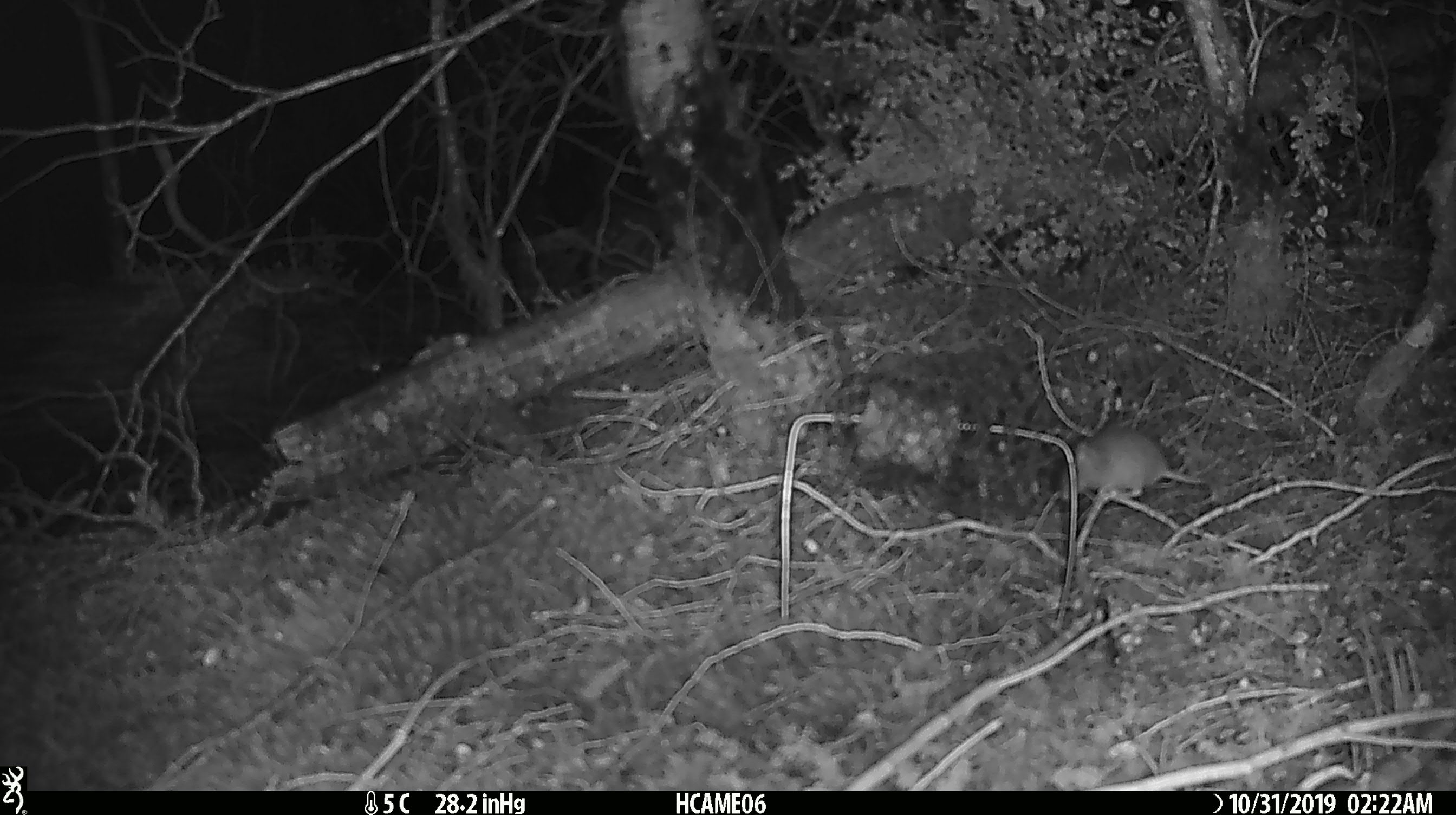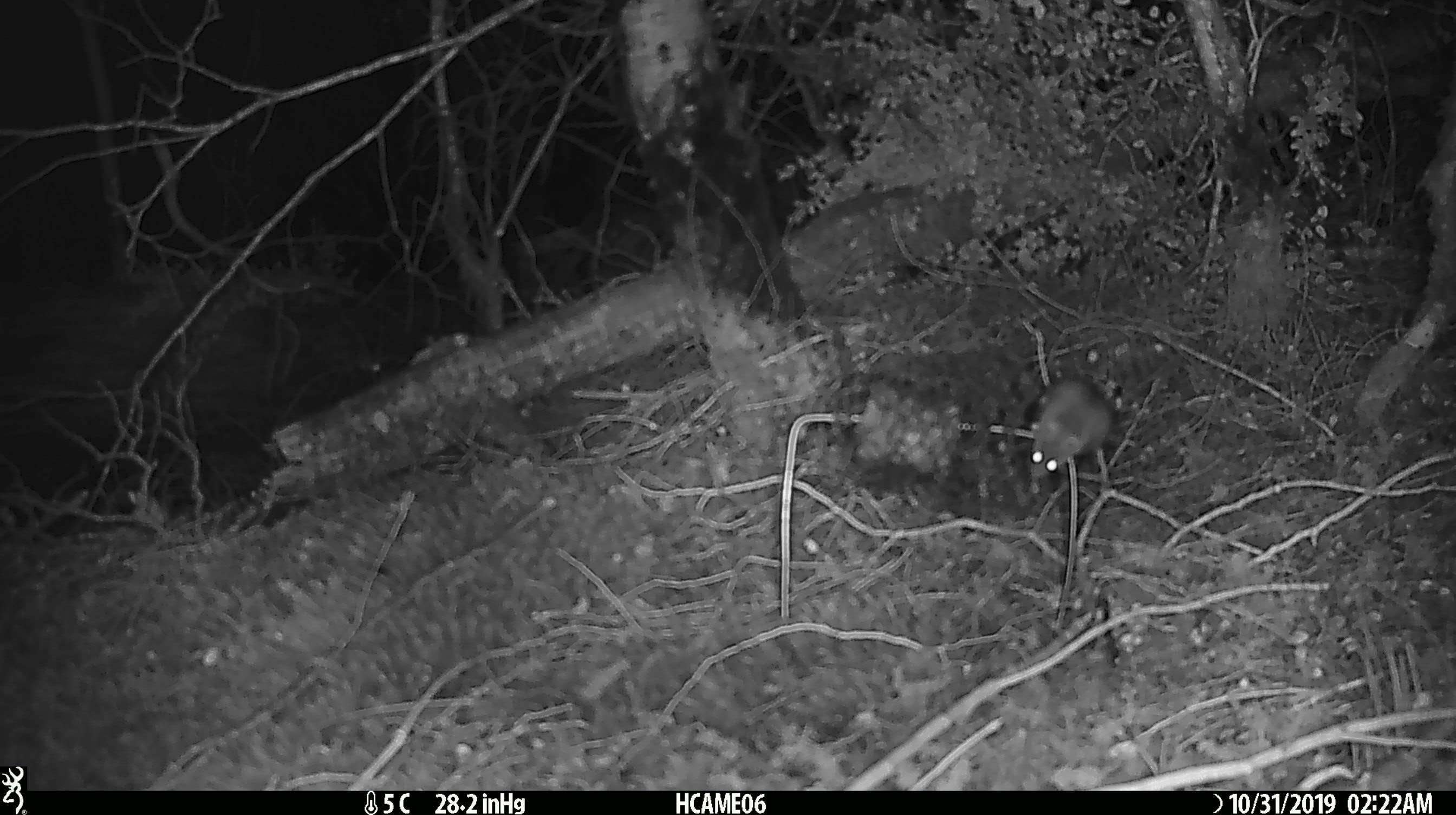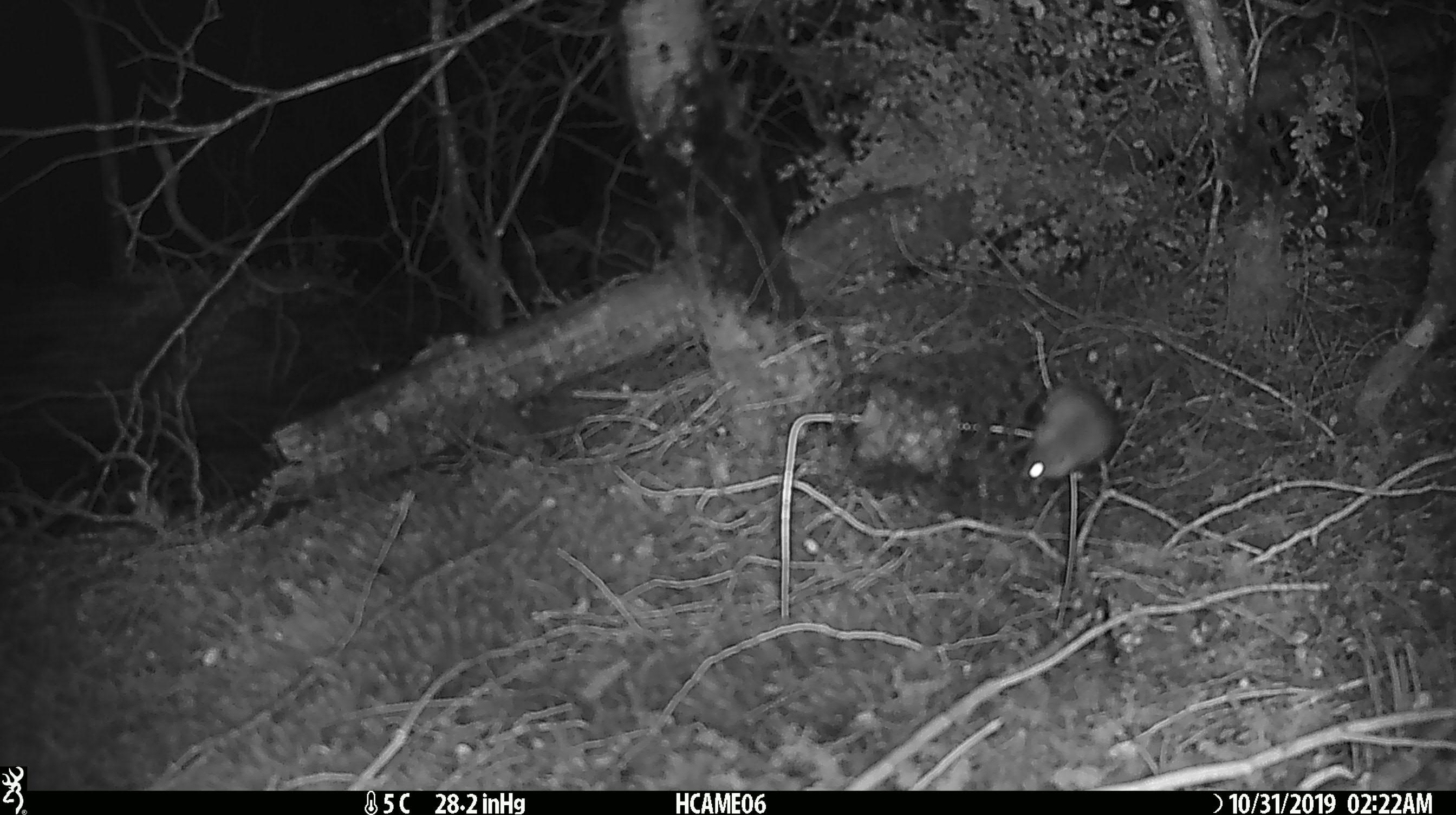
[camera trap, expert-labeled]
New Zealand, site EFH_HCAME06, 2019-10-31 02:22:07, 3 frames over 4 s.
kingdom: Animalia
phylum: Chordata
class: Mammalia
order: Rodentia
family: Muridae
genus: Mus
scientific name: Mus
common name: mouse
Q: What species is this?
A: Mouse (Mus).